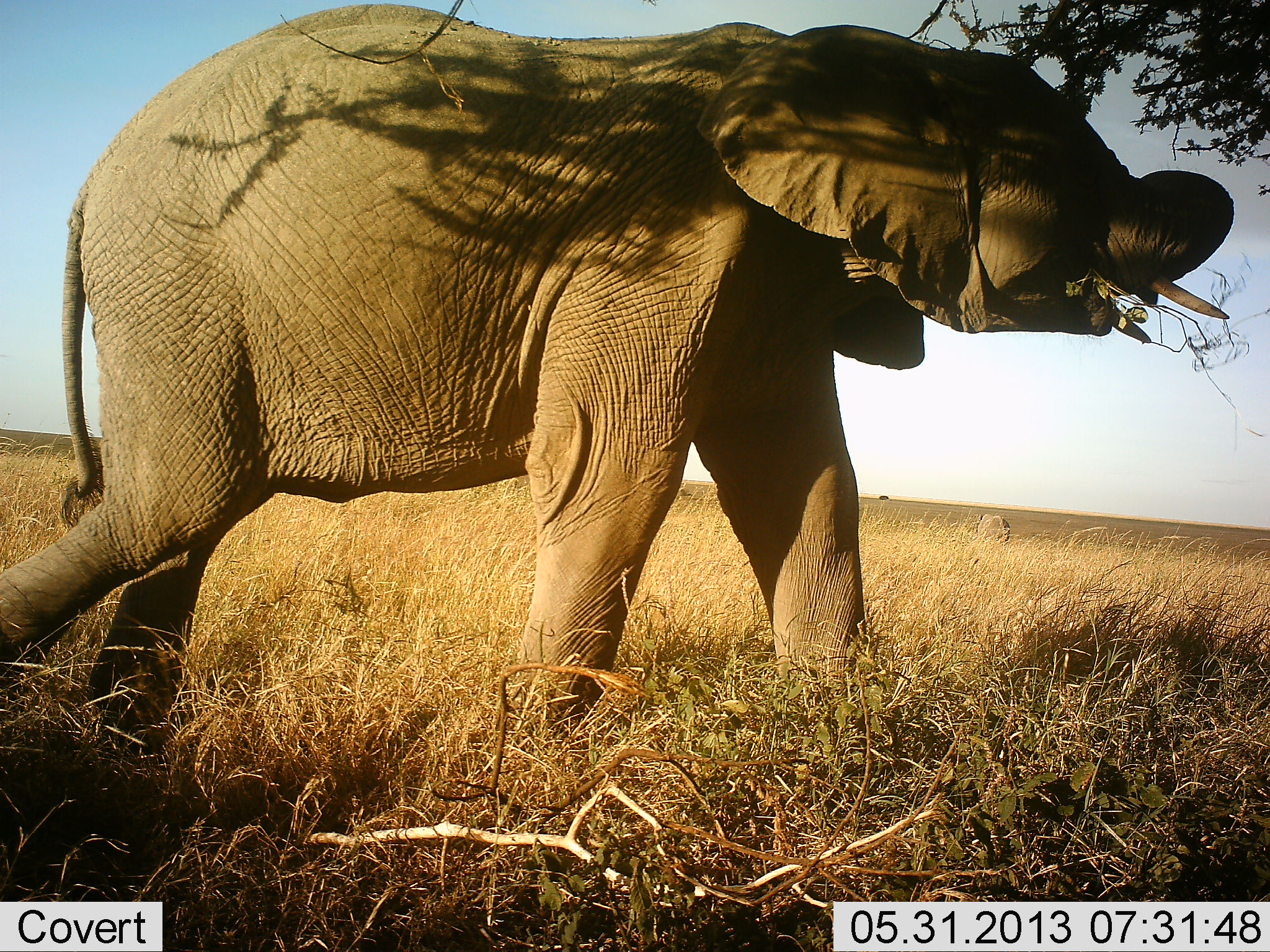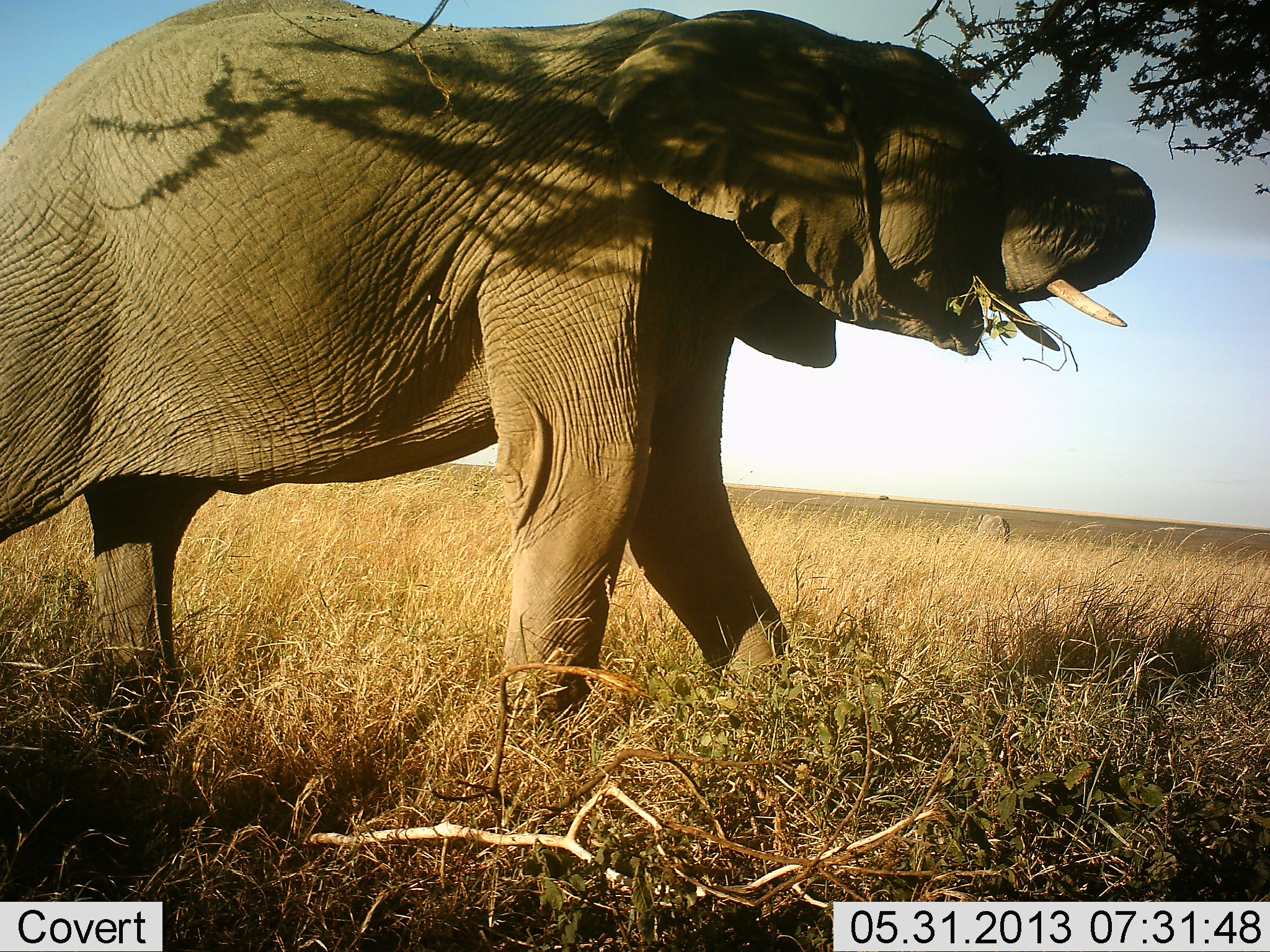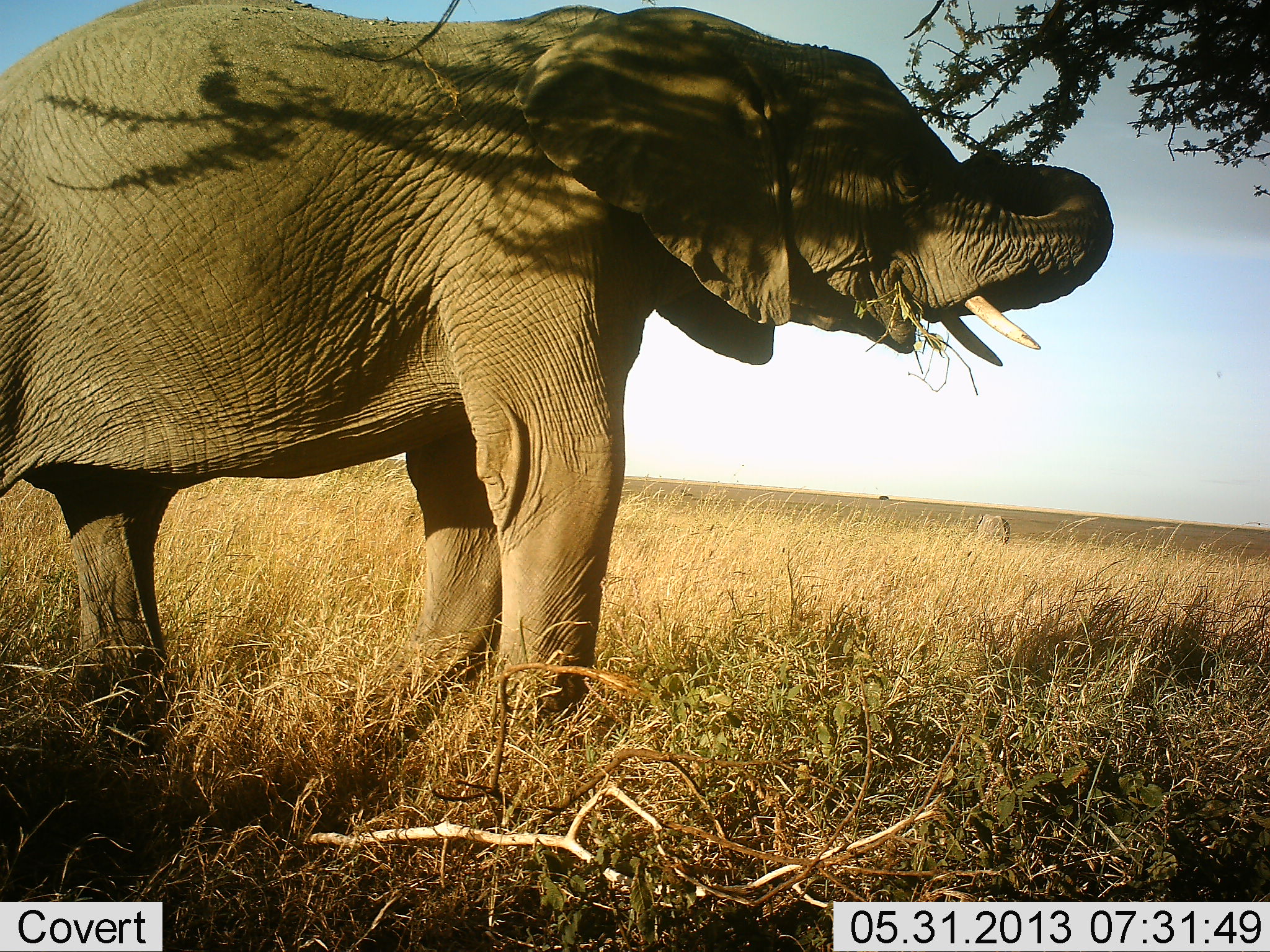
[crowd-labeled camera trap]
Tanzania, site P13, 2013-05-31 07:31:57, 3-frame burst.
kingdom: Animalia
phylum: Chordata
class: Mammalia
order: Proboscidea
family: Elephantidae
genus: Loxodonta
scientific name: Loxodonta africana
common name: african bush elephant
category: elephant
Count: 1.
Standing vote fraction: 14%.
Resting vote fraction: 0%.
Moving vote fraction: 50%.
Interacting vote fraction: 0%.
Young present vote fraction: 0%.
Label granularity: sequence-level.